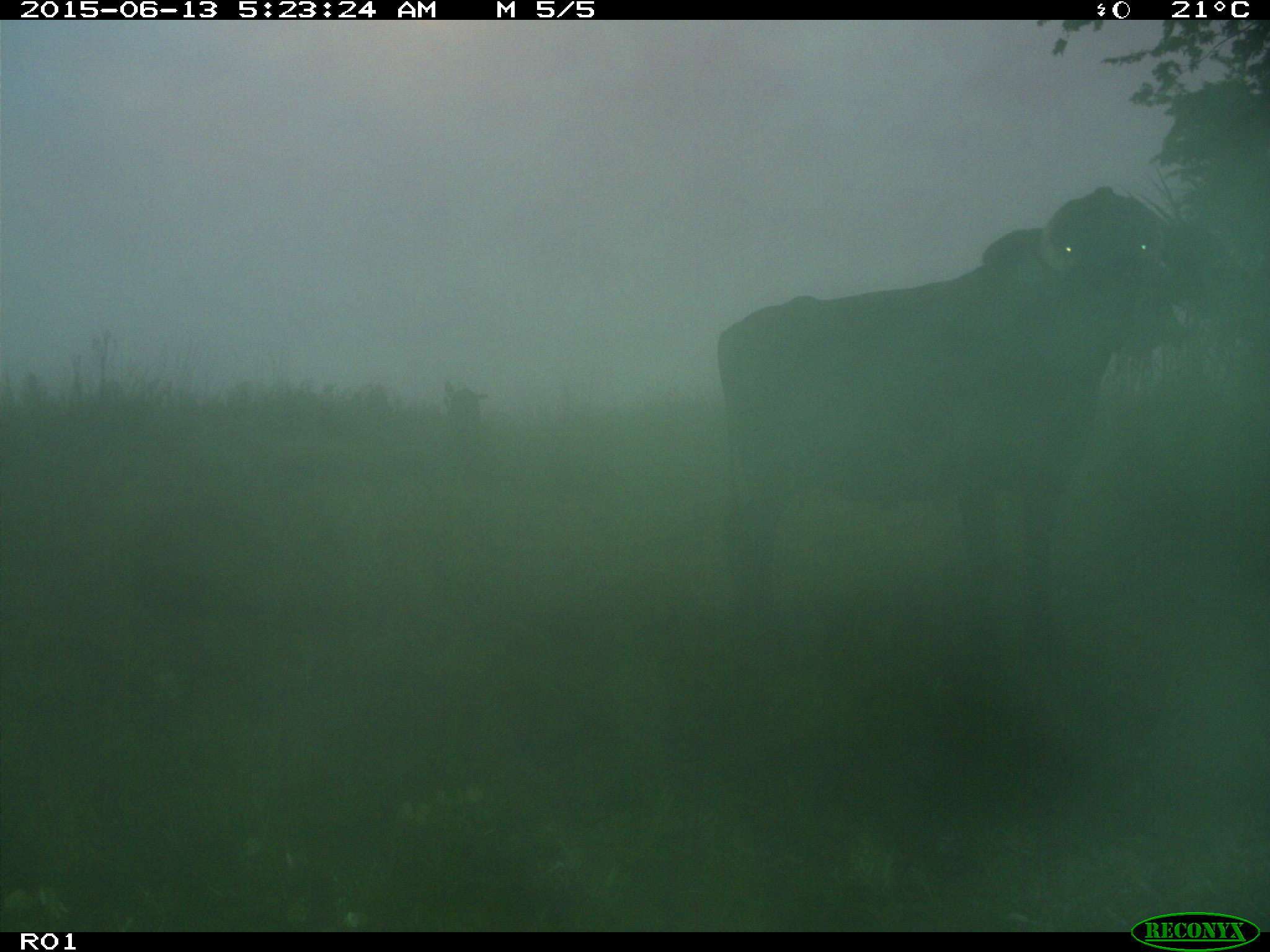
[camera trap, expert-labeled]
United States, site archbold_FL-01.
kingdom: Animalia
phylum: Chordata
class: Mammalia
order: Artiodactyla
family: Bovidae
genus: Bos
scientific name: Bos taurus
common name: domestic cow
Bos taurus (domestic cow).